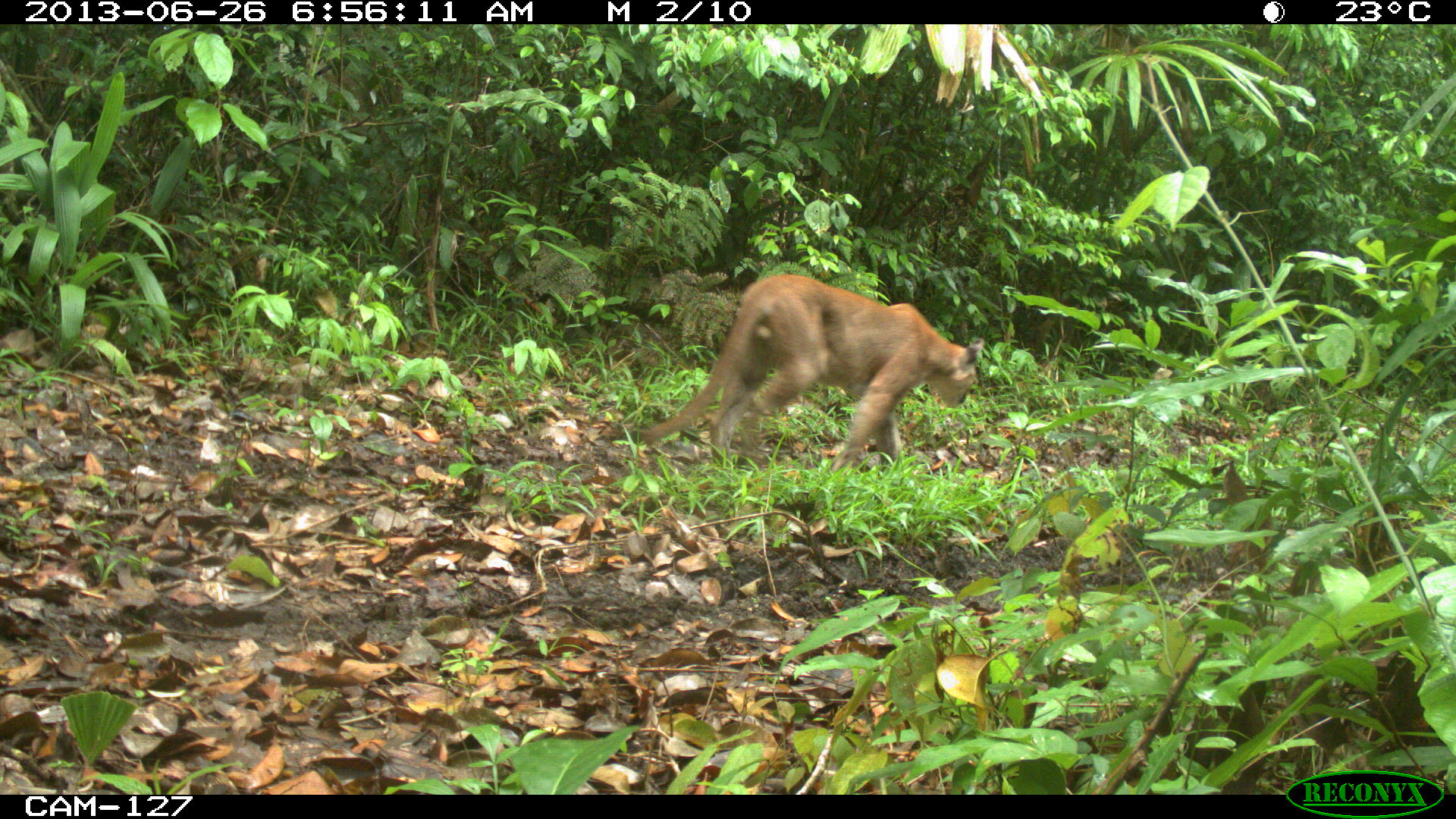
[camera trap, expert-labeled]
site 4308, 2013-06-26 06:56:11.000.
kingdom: Animalia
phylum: Chordata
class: Mammalia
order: Carnivora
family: Felidae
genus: Puma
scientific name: Puma concolor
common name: mountain lion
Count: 1.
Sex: male.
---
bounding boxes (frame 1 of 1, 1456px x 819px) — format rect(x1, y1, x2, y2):
puma concolor: rect(641, 271, 987, 471)